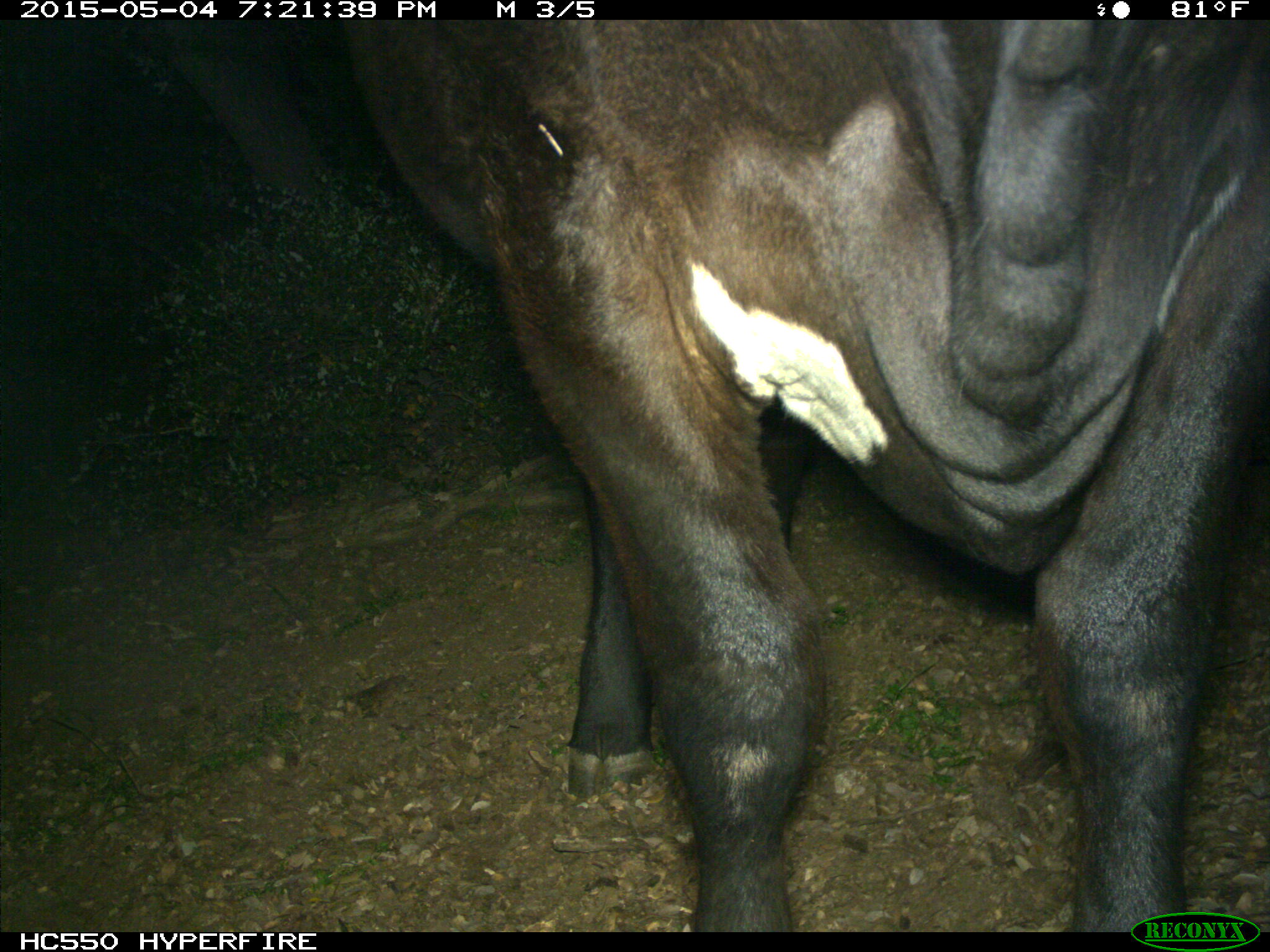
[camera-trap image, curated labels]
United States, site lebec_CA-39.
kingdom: Animalia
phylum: Chordata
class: Mammalia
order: Artiodactyla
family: Bovidae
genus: Bos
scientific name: Bos taurus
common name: domestic cow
Bos taurus (domestic cow).